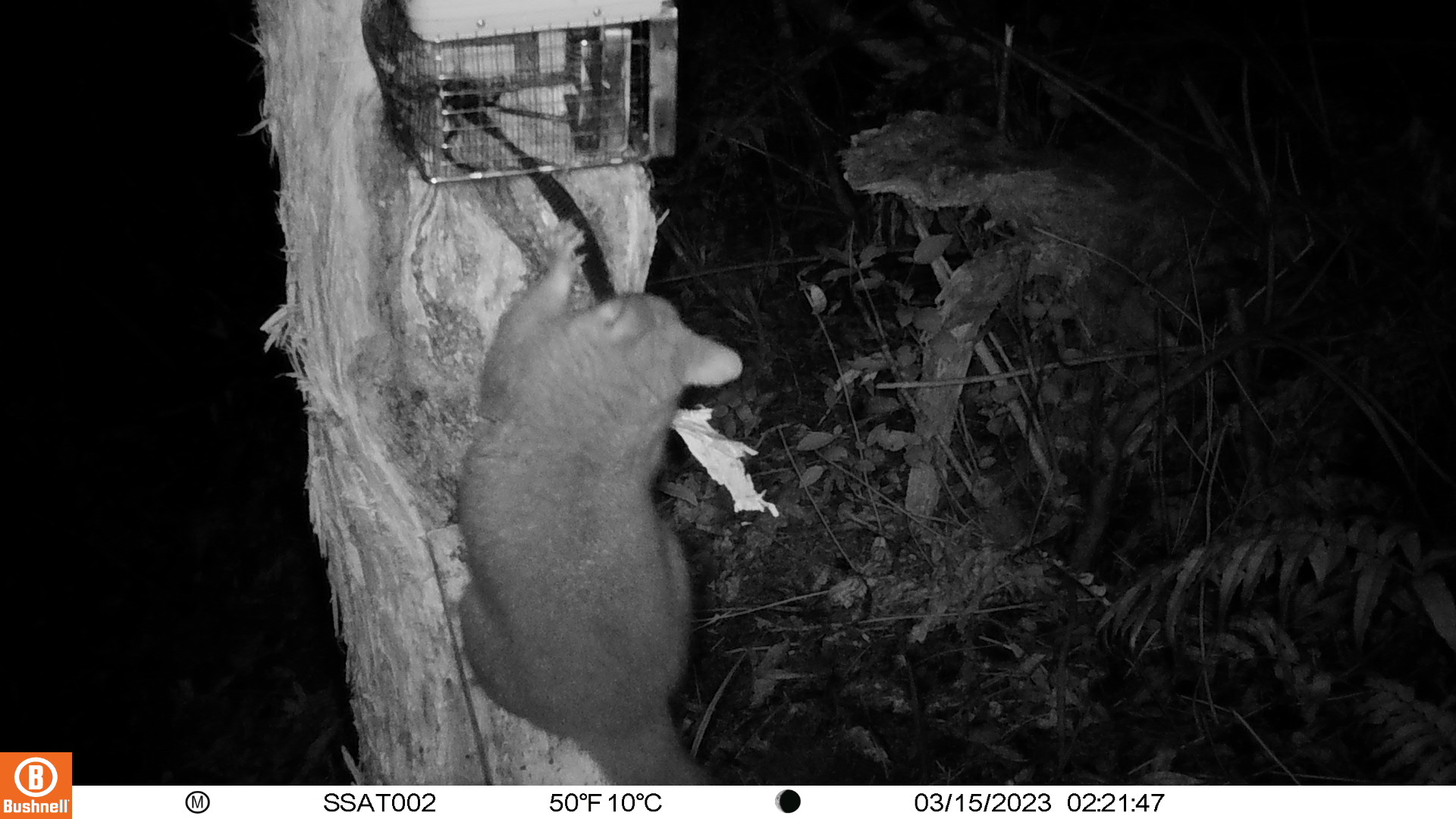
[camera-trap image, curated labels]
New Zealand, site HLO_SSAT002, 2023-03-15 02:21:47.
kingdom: Animalia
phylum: Chordata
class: Mammalia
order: Diprotodontia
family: Phalangeridae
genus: Trichosurus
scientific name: Trichosurus vulpecula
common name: common brushtail possum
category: possum